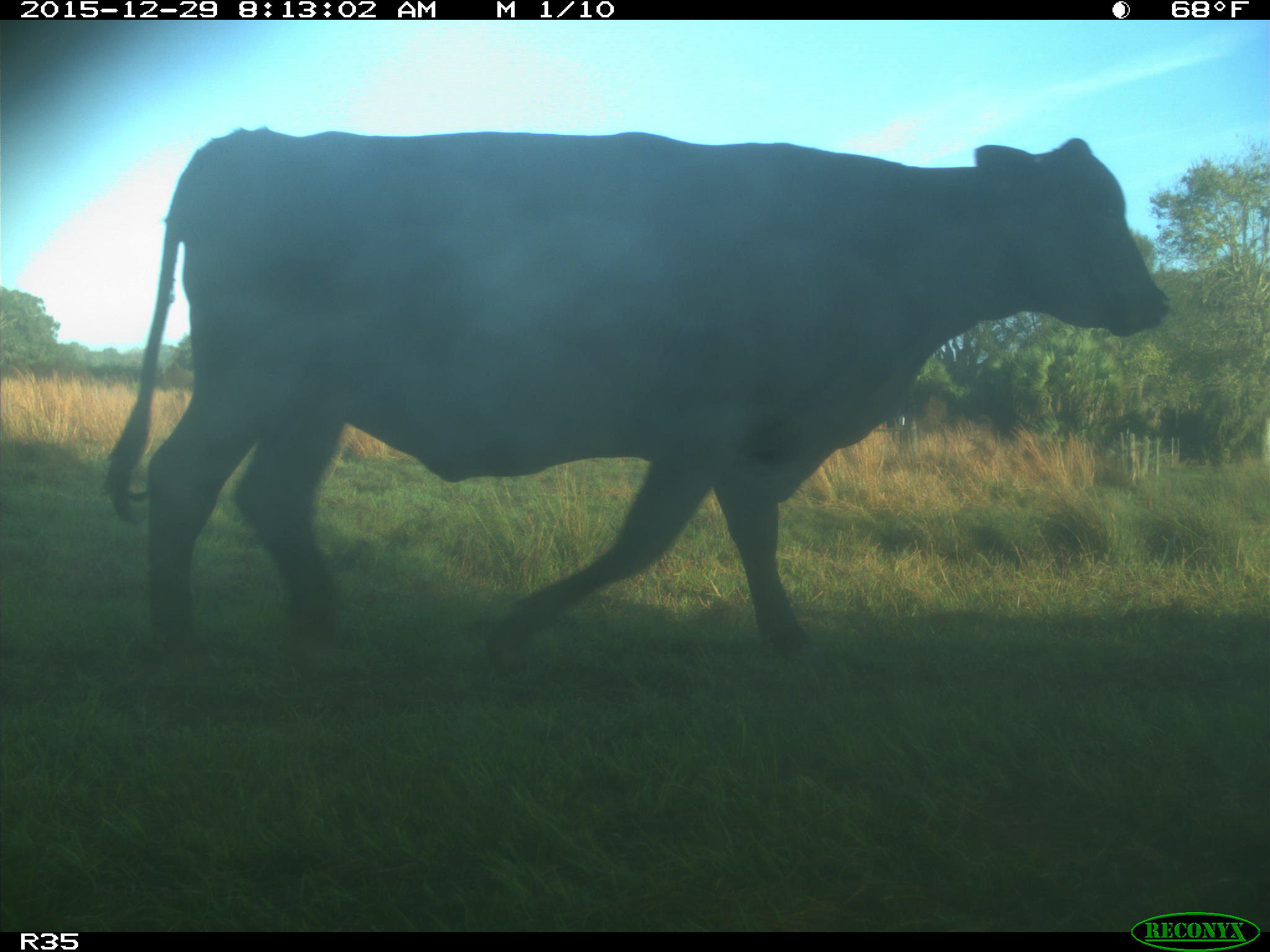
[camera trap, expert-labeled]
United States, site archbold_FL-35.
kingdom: Animalia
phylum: Chordata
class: Mammalia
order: Artiodactyla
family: Bovidae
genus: Bos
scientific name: Bos taurus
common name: domestic cow